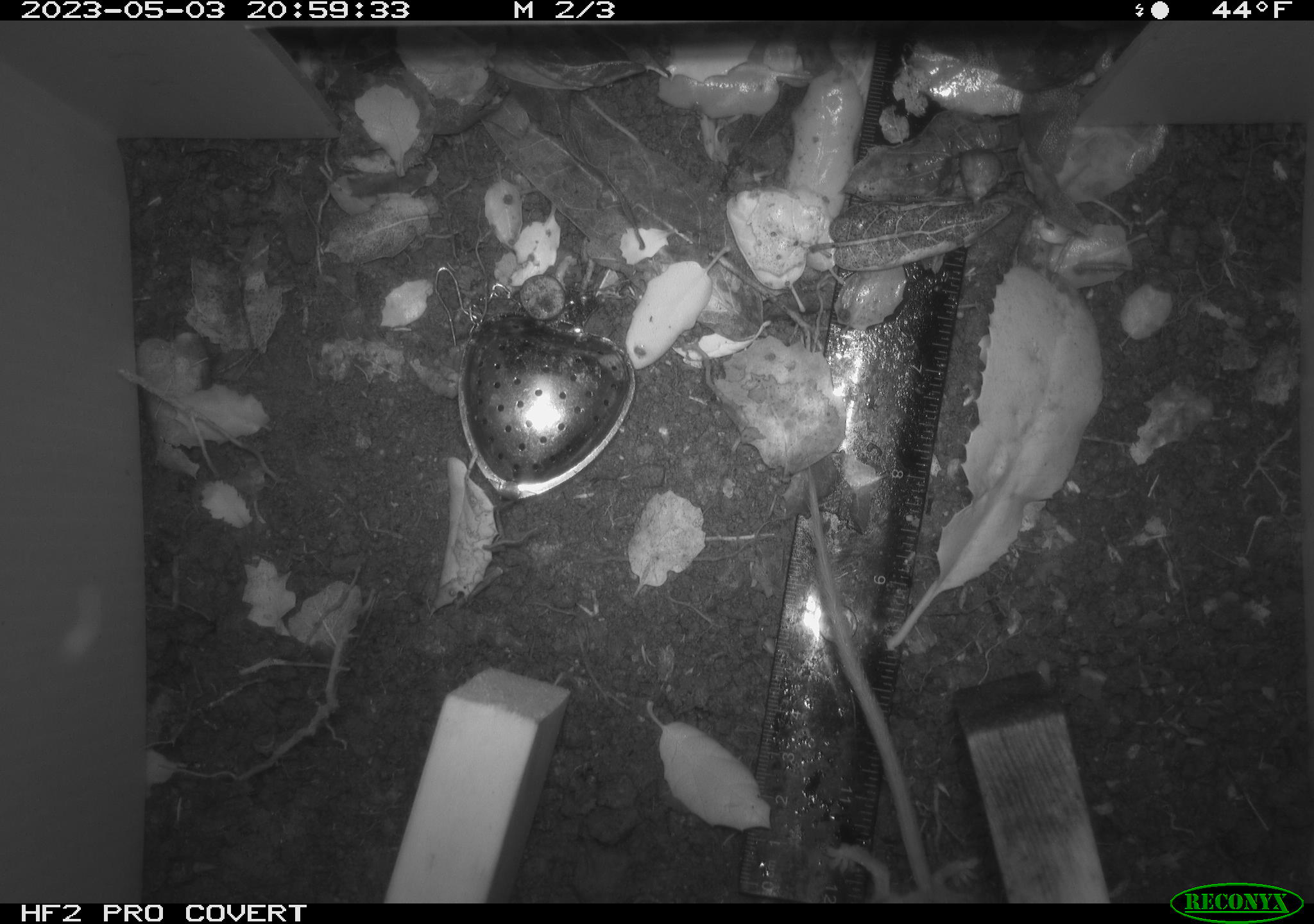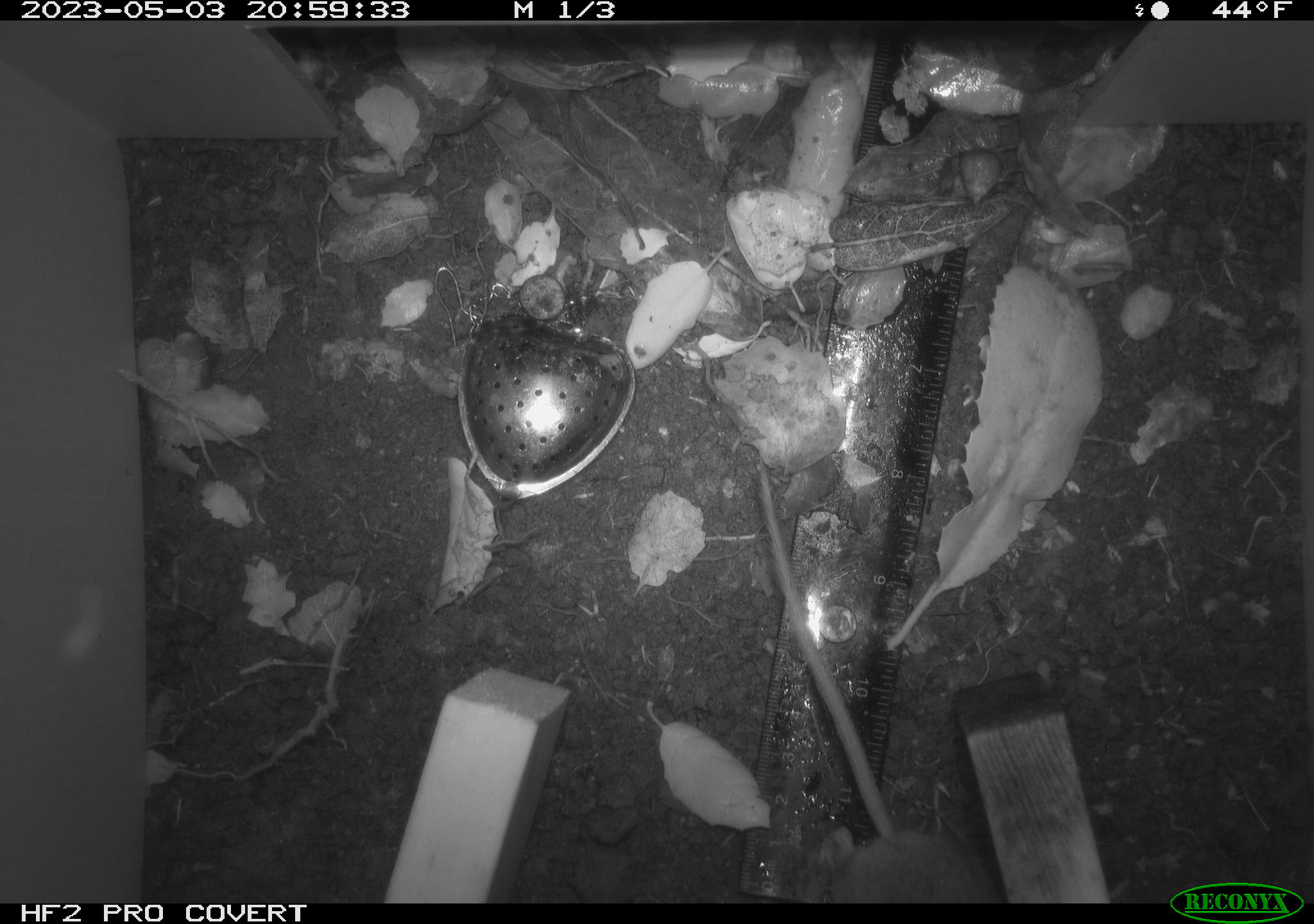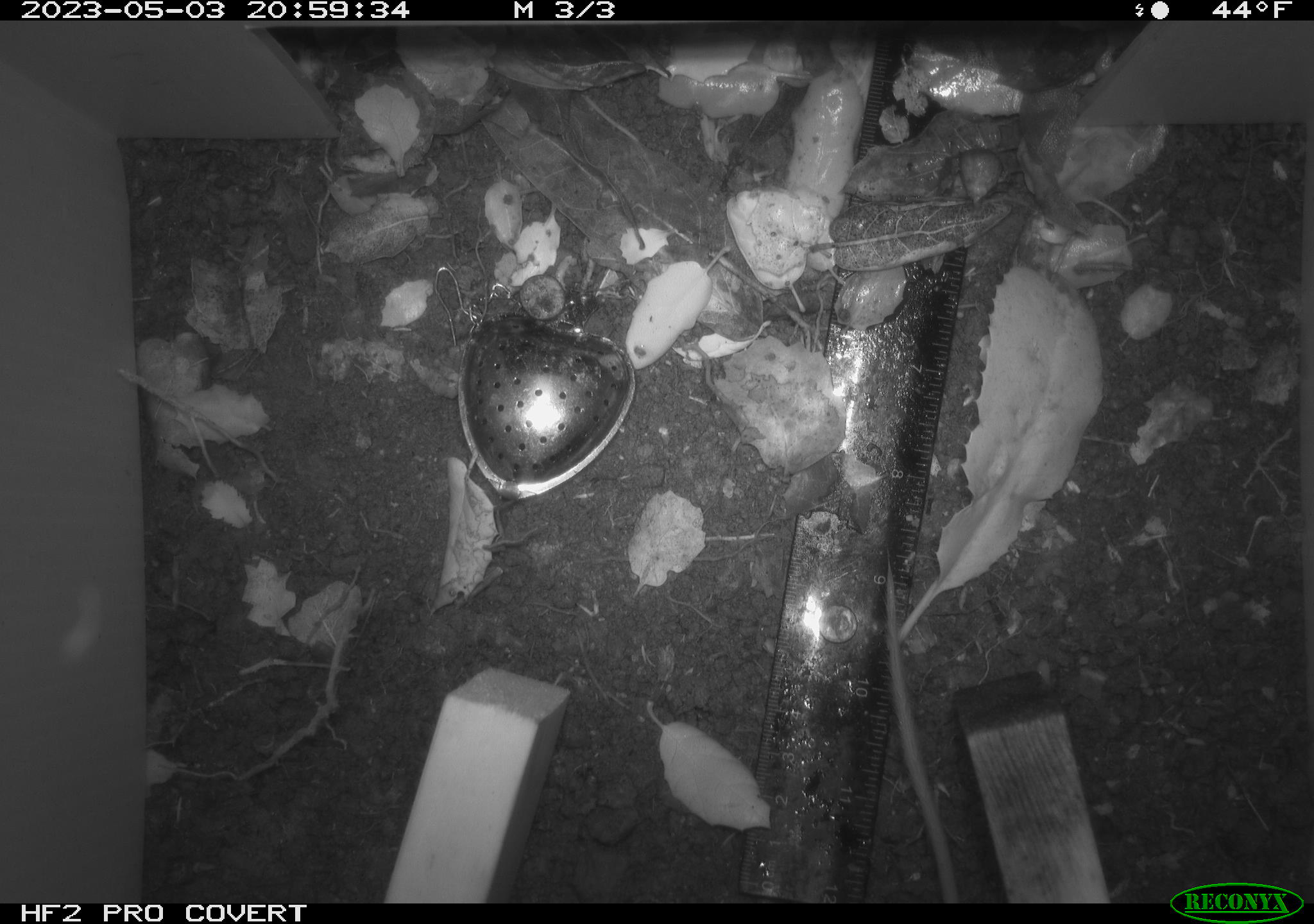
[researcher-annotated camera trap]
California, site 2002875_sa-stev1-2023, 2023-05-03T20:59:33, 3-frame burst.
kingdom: Animalia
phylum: Chordata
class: Mammalia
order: Rodentia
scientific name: Rodentia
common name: mouse species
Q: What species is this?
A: Mouse species (Rodentia).